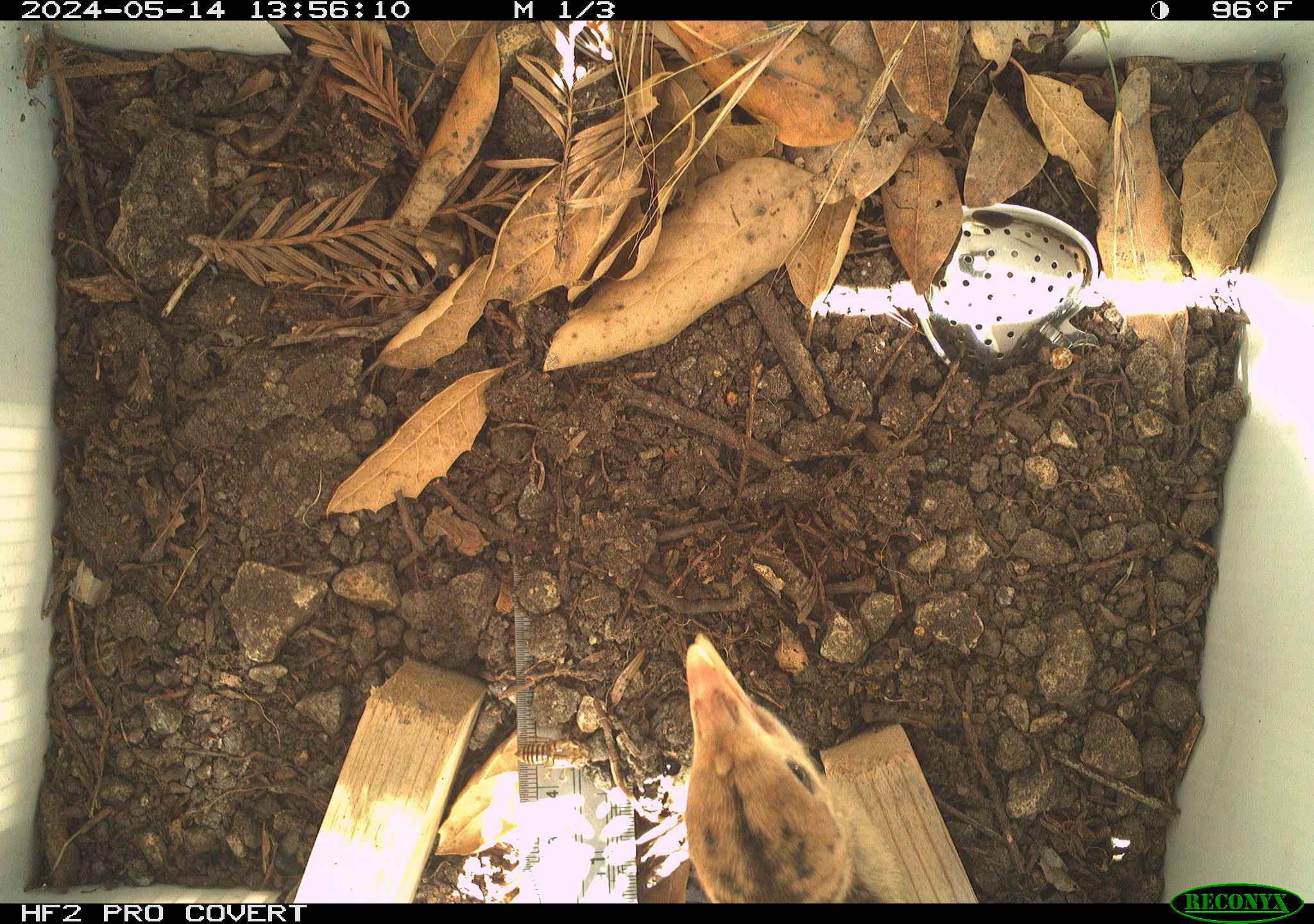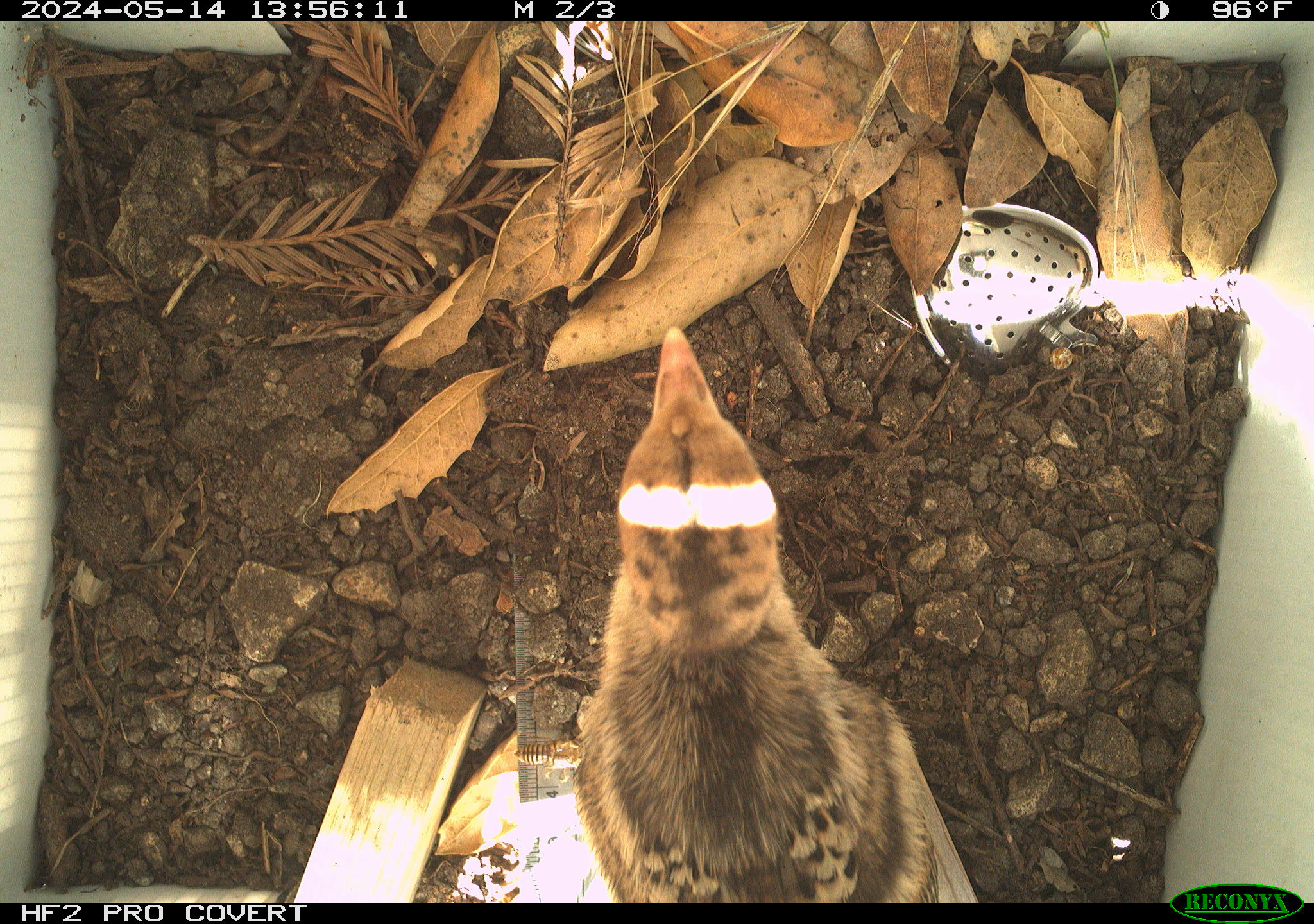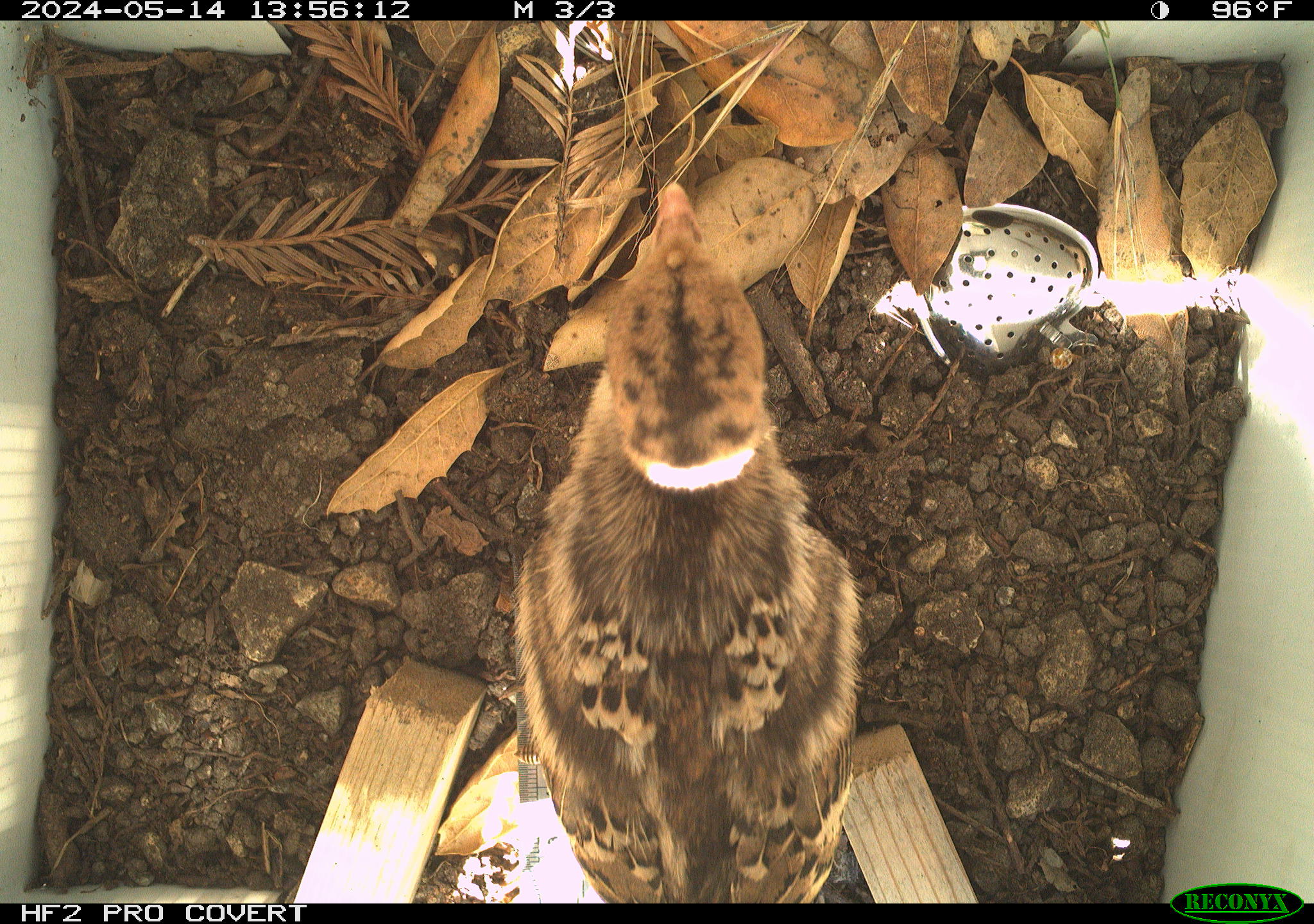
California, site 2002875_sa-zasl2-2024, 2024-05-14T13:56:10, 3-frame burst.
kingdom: Animalia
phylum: Chordata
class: Aves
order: Galliformes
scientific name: Galliformes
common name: fowl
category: galliformes order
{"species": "galliformes order (fowl) (Galliformes)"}